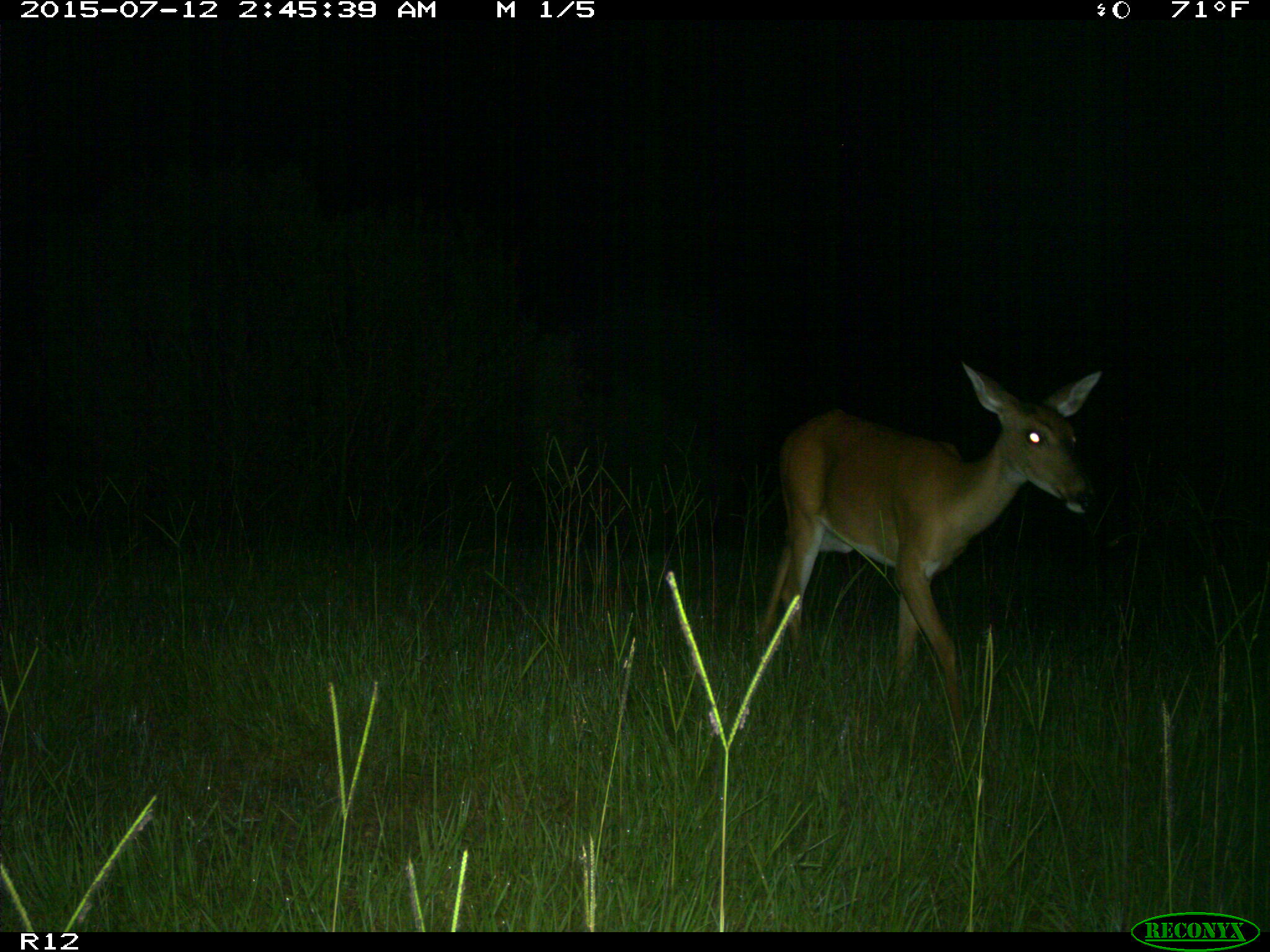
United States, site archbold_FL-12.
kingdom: Animalia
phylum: Chordata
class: Mammalia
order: Artiodactyla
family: Cervidae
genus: Odocoileus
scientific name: Odocoileus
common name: deer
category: unidentified deer